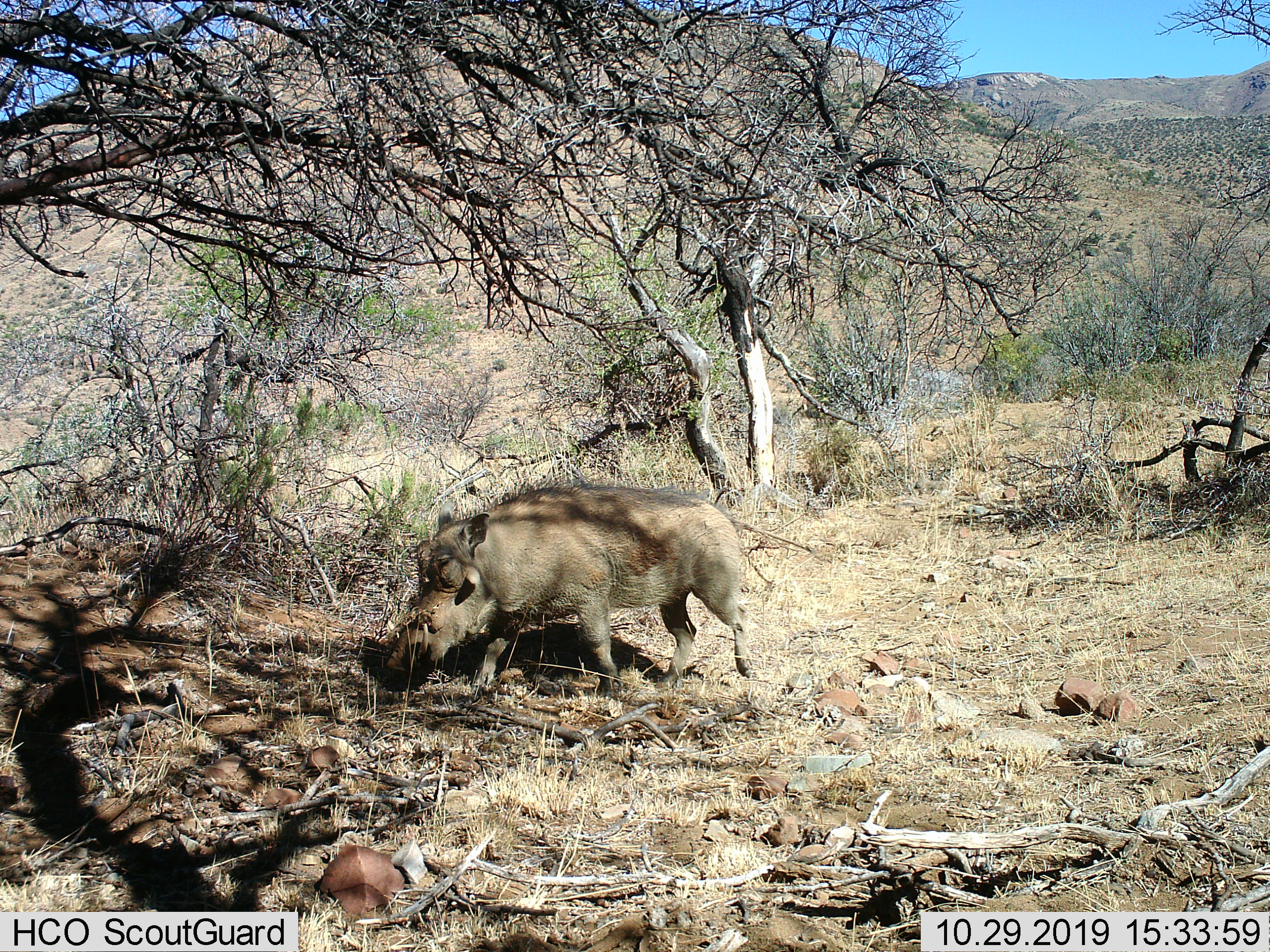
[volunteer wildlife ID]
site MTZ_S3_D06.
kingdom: Animalia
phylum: Chordata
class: Mammalia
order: Artiodactyla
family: Suidae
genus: Phacochoerus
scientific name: Phacochoerus africanus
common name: warthog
Warthog (Phacochoerus africanus), count 1. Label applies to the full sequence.